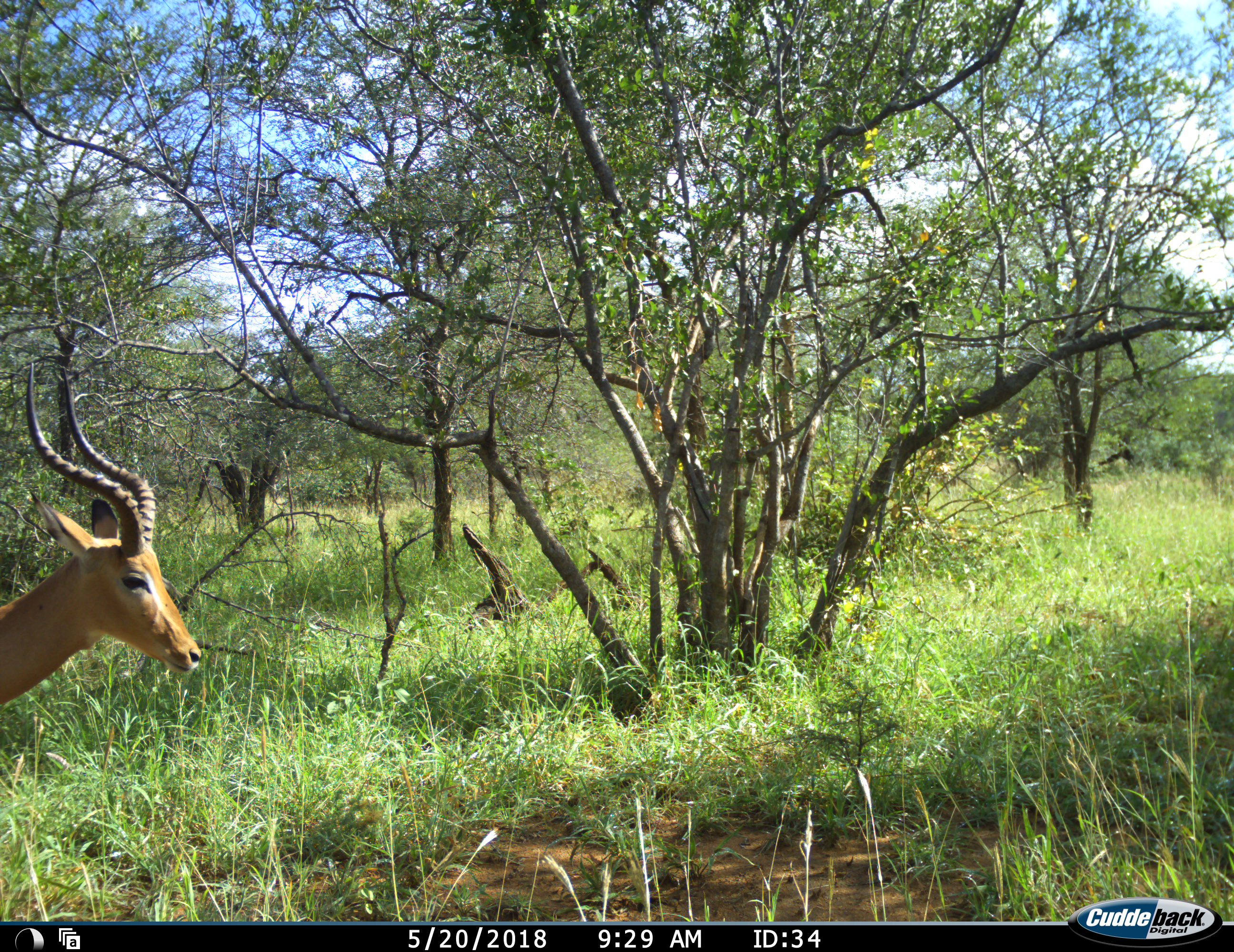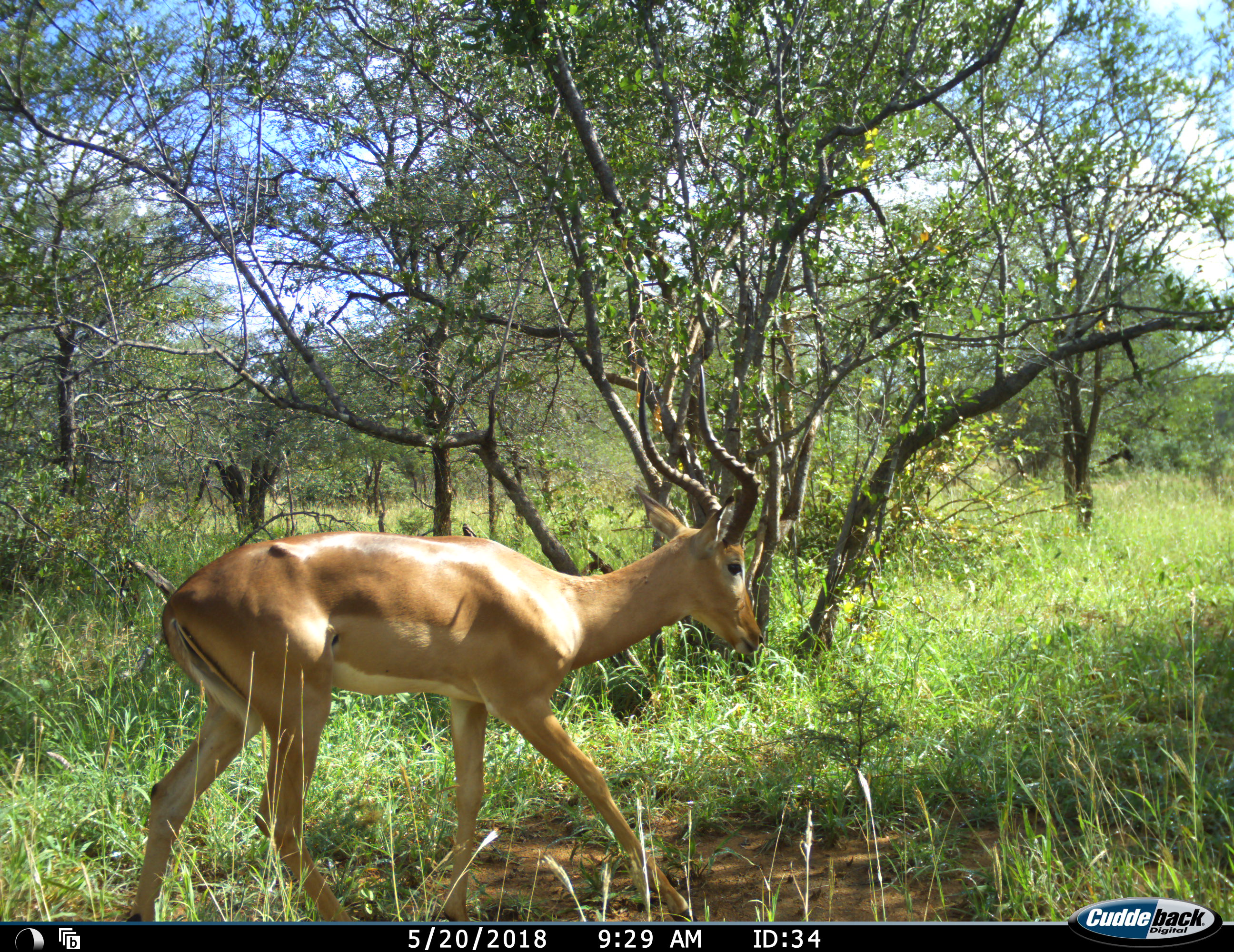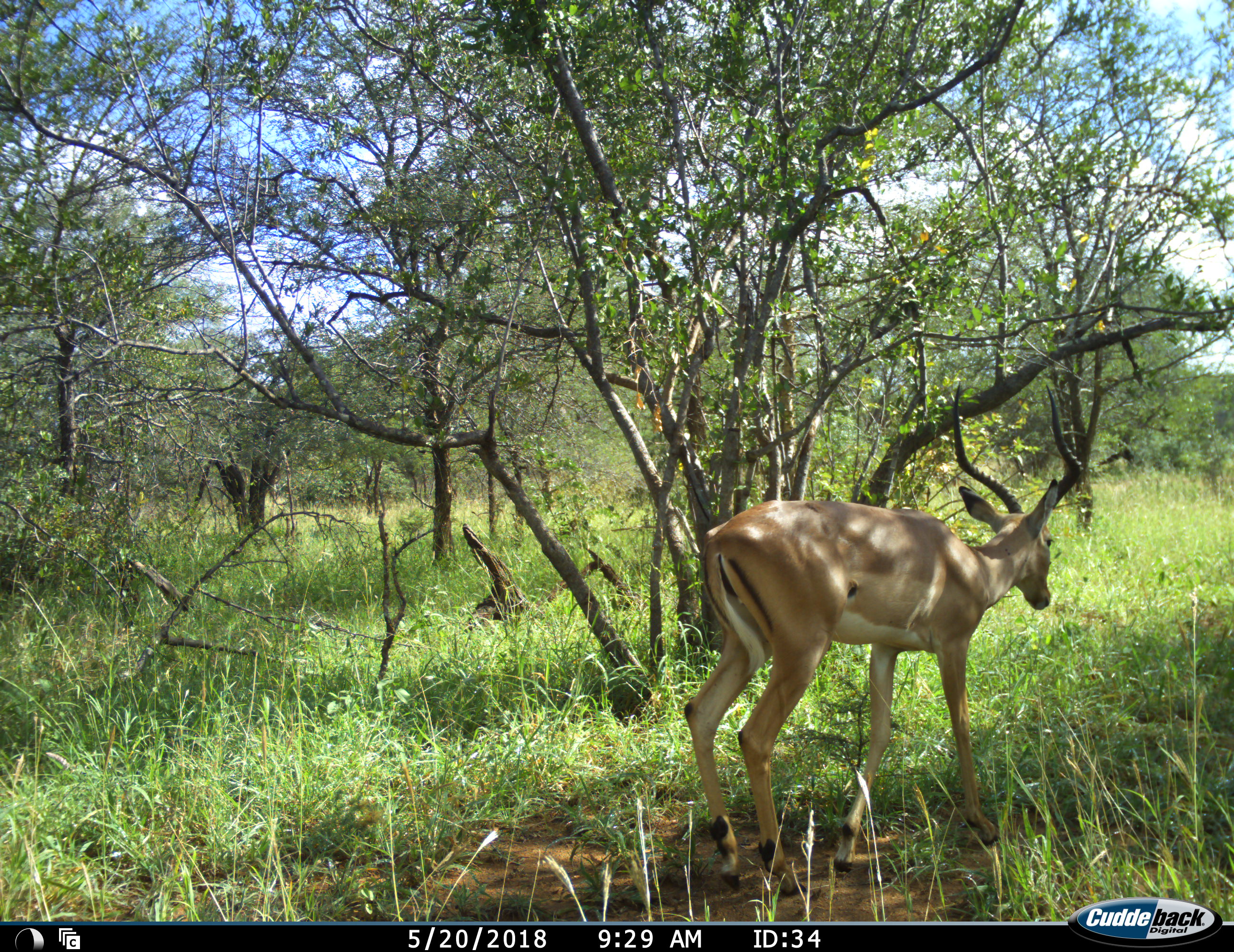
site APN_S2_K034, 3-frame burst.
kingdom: Animalia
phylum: Chordata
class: Mammalia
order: Artiodactyla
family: Bovidae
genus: Aepyceros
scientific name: Aepyceros melampus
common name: impala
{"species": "impala (Aepyceros melampus)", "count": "1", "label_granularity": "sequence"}